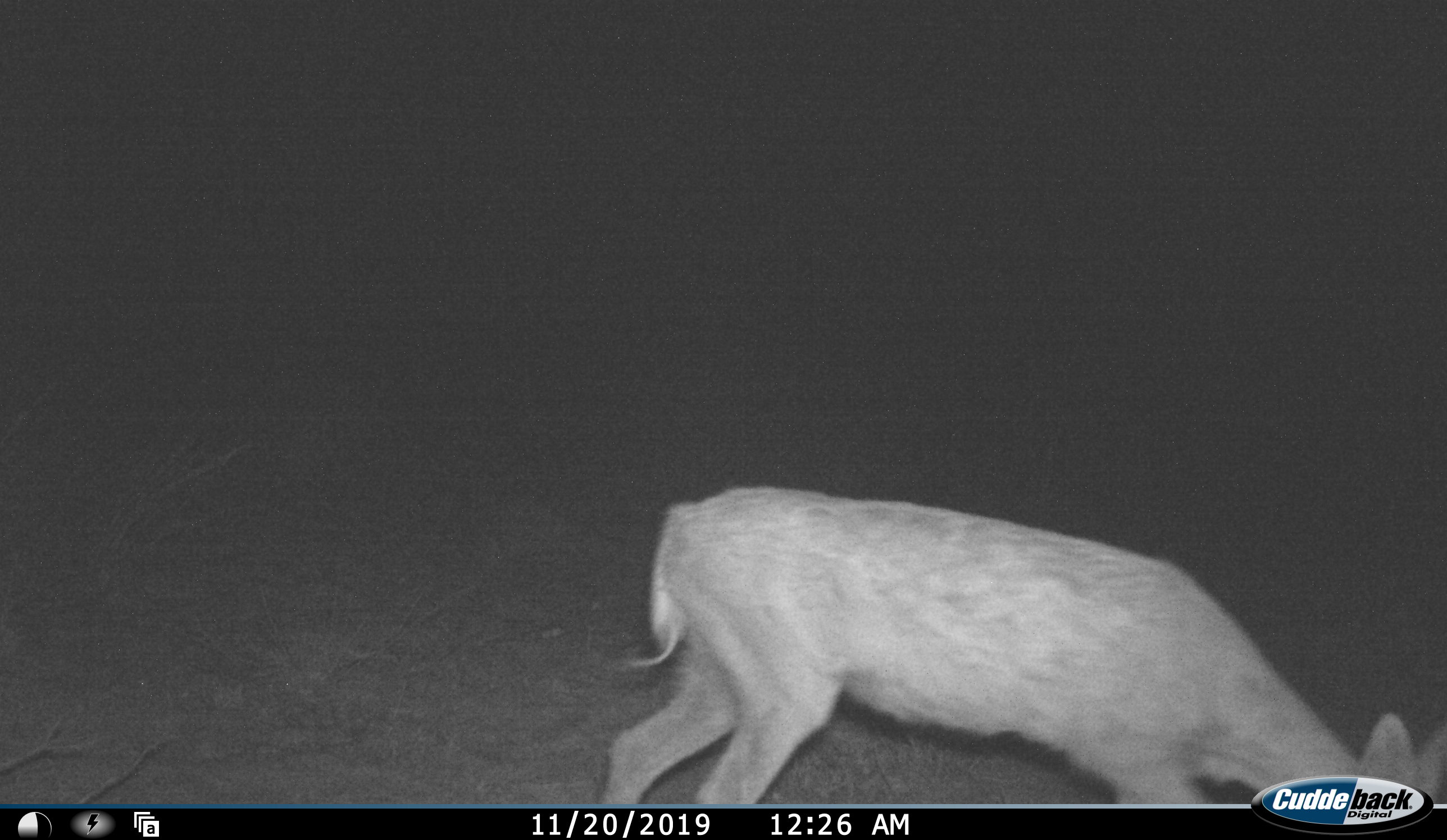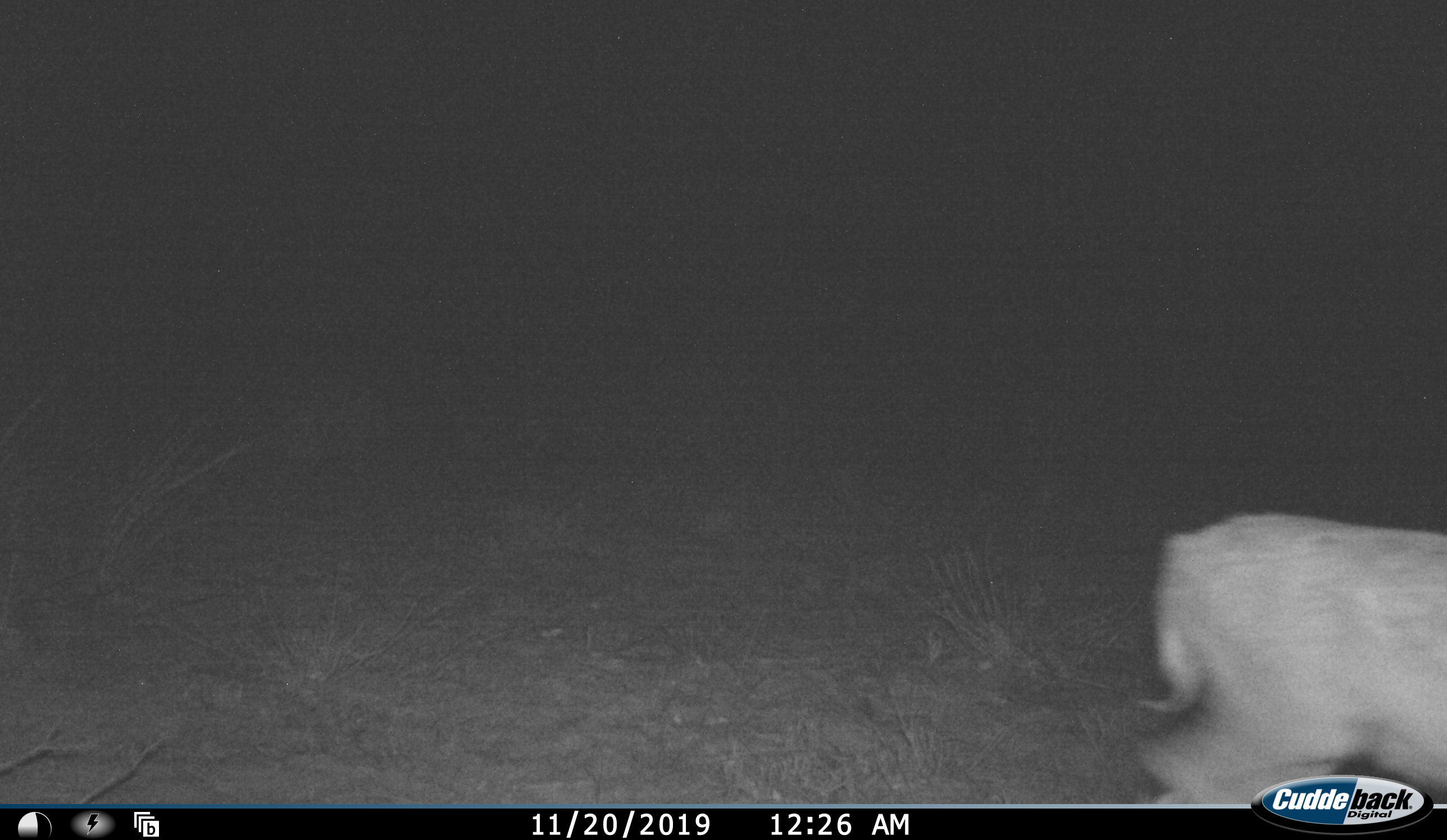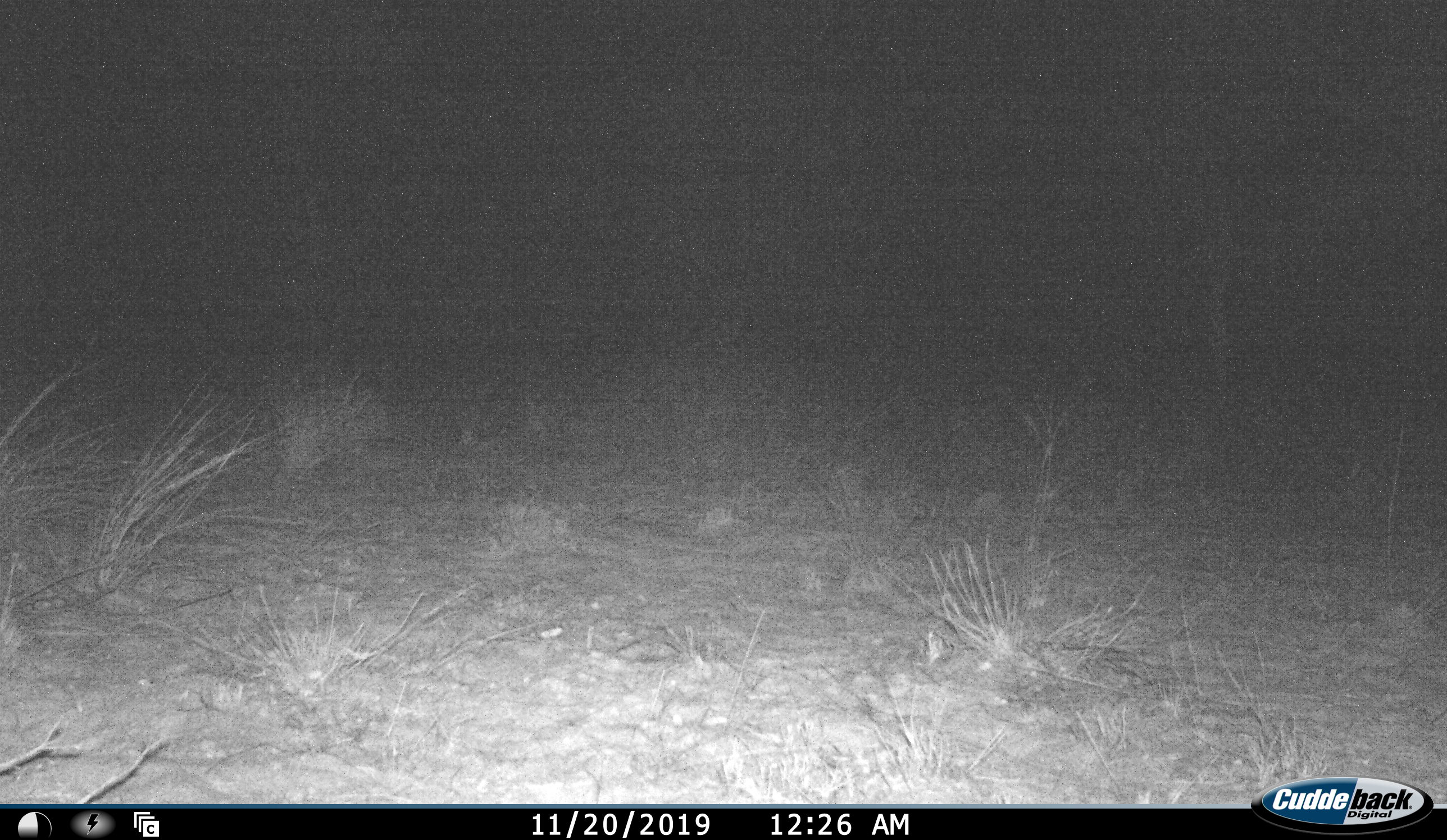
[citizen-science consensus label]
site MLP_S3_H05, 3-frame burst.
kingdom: Animalia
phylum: Chordata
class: Mammalia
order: Artiodactyla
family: Bovidae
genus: Sylvicapra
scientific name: Sylvicapra grimmia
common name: common duiker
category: duikercommongrey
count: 1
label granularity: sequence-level